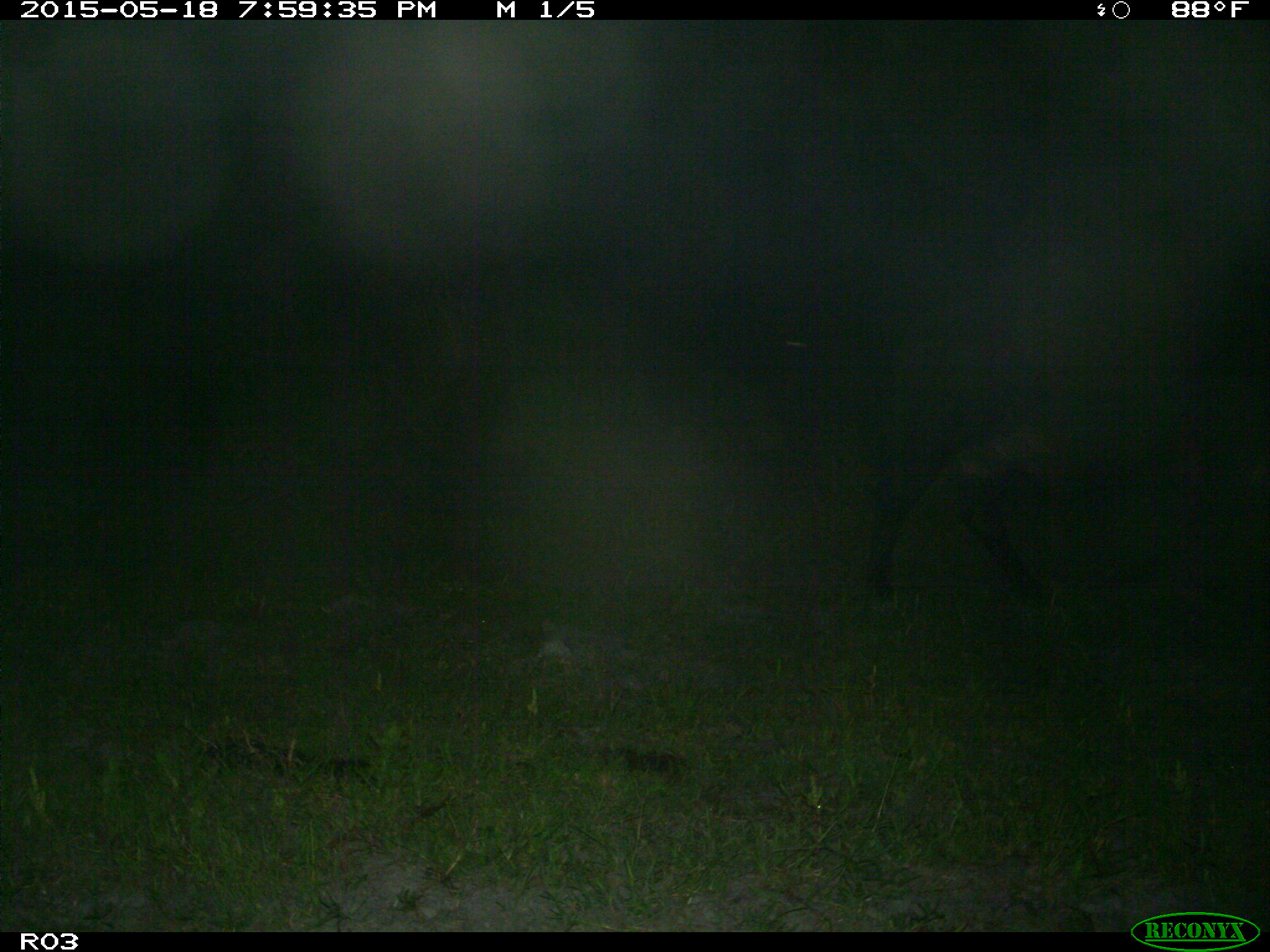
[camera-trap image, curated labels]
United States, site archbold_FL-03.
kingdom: Animalia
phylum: Chordata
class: Mammalia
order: Artiodactyla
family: Bovidae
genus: Bos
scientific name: Bos taurus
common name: domestic cow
Bos taurus (domestic cow).